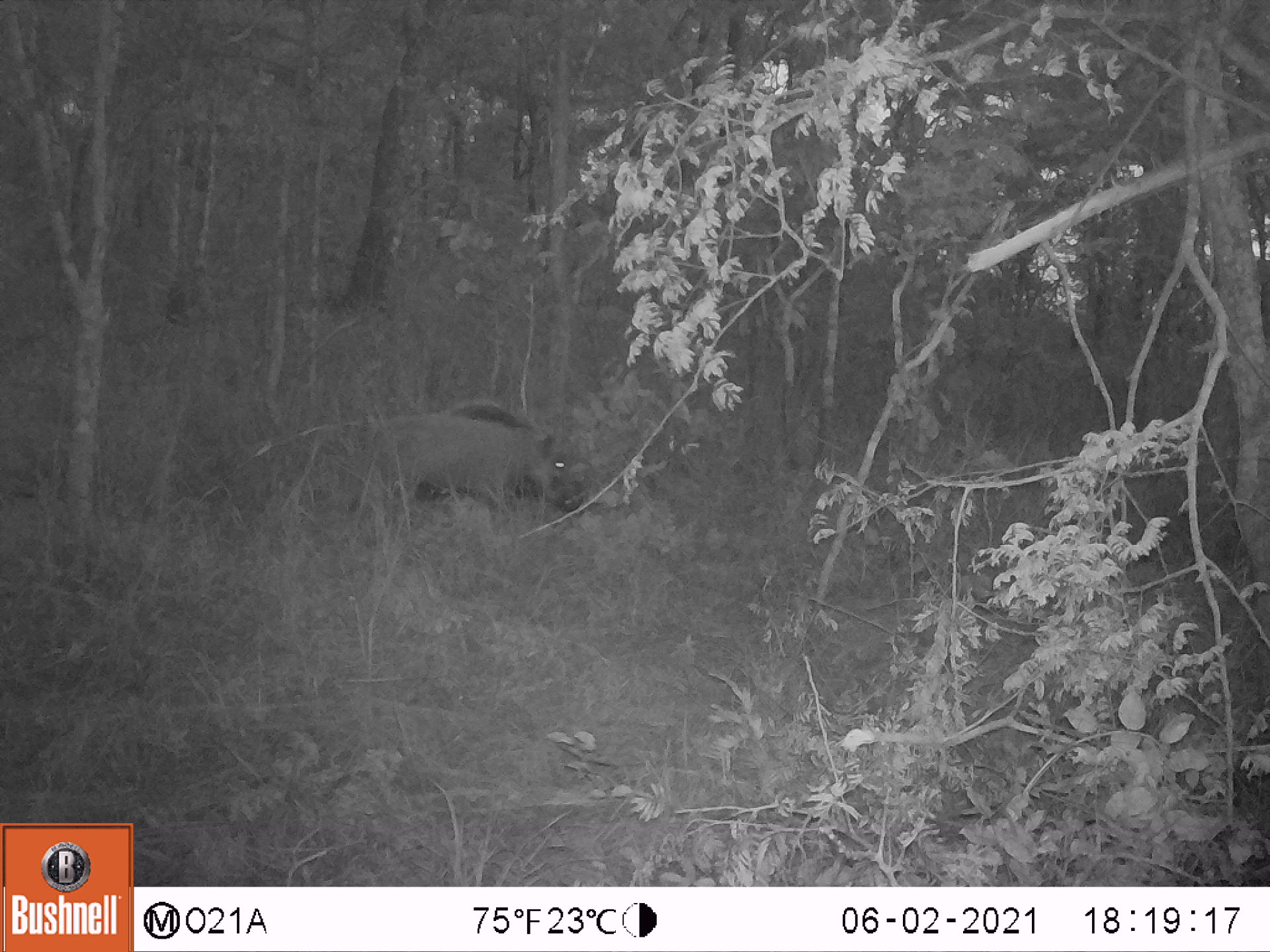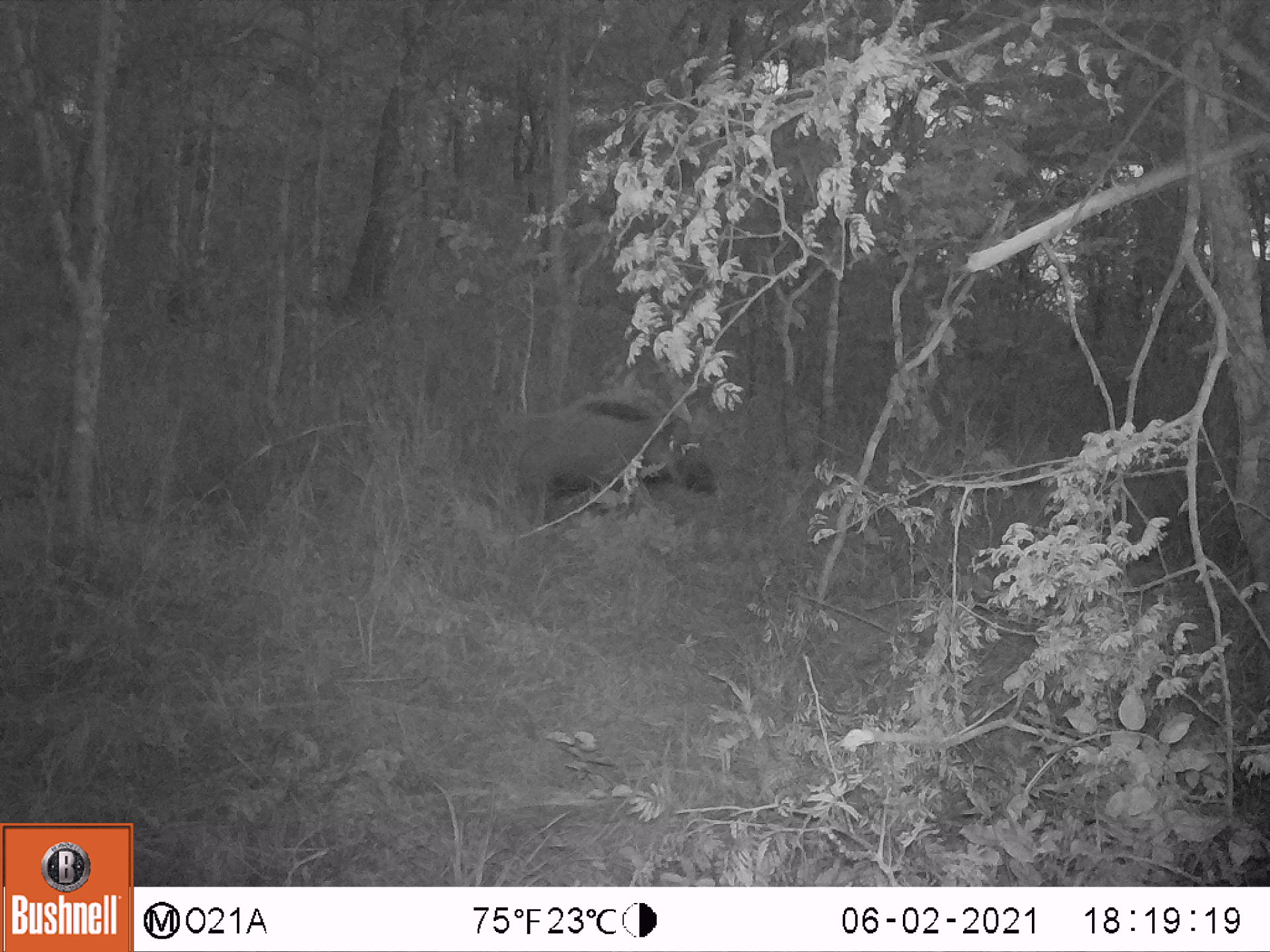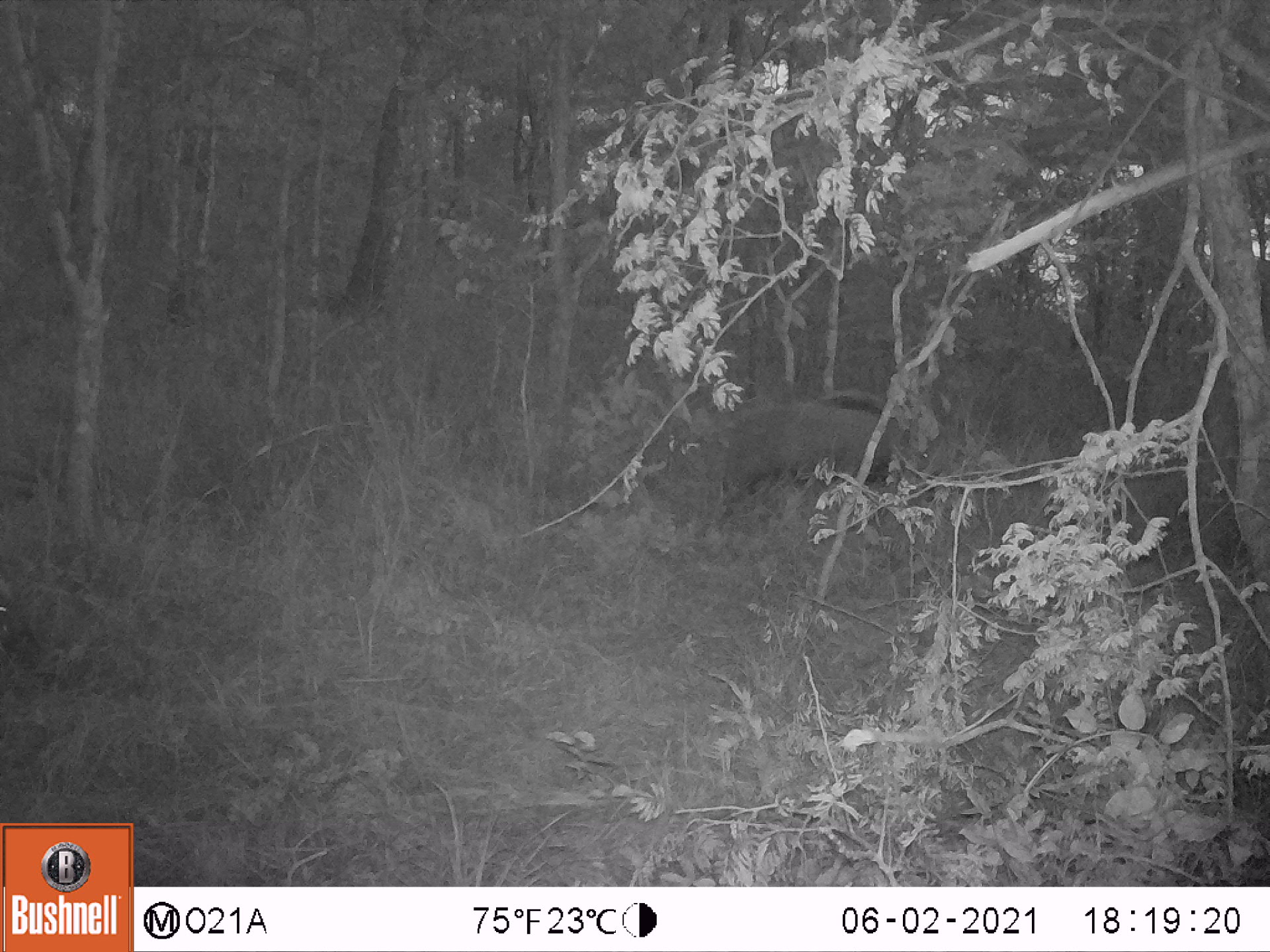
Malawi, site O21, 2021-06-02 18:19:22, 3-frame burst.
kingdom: Animalia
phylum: Chordata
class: Mammalia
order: Artiodactyla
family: Suidae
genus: Potamochoerus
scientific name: Potamochoerus larvatus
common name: bushpig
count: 1